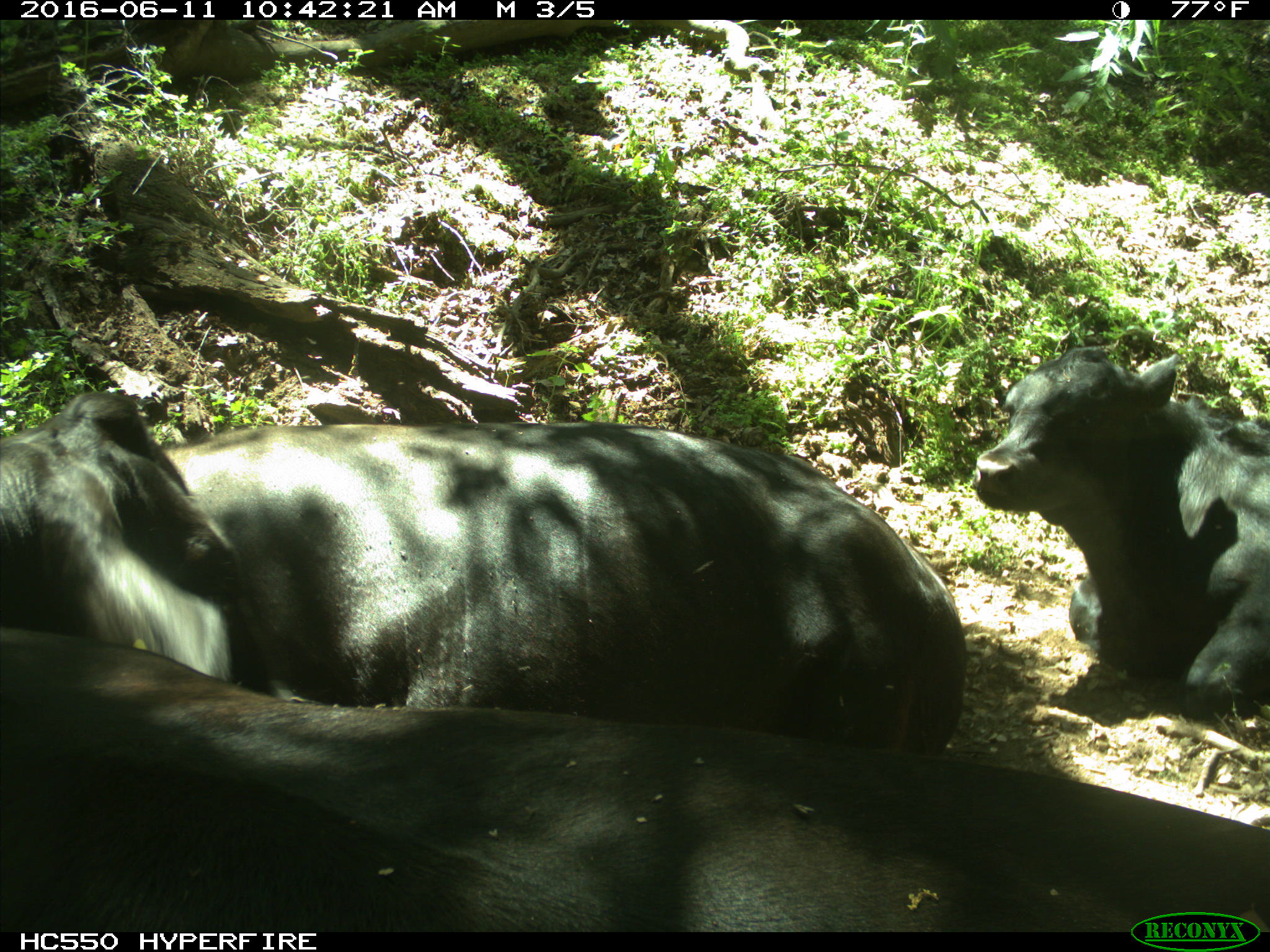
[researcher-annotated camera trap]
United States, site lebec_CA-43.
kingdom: Animalia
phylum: Chordata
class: Mammalia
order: Artiodactyla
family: Bovidae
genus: Bos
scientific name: Bos taurus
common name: domestic cow